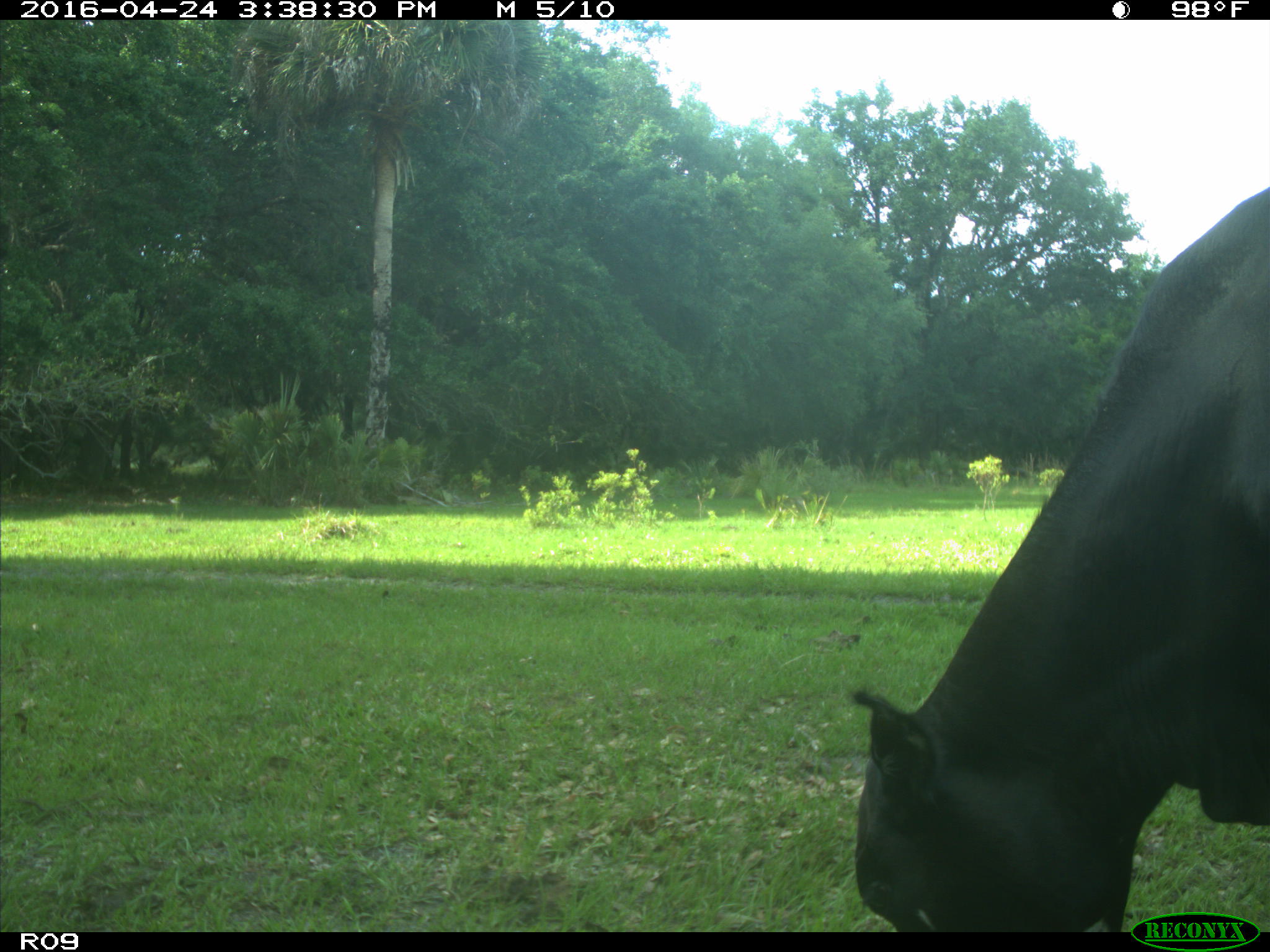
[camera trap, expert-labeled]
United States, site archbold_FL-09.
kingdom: Animalia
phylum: Chordata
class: Mammalia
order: Artiodactyla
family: Bovidae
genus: Bos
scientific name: Bos taurus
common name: domestic cow